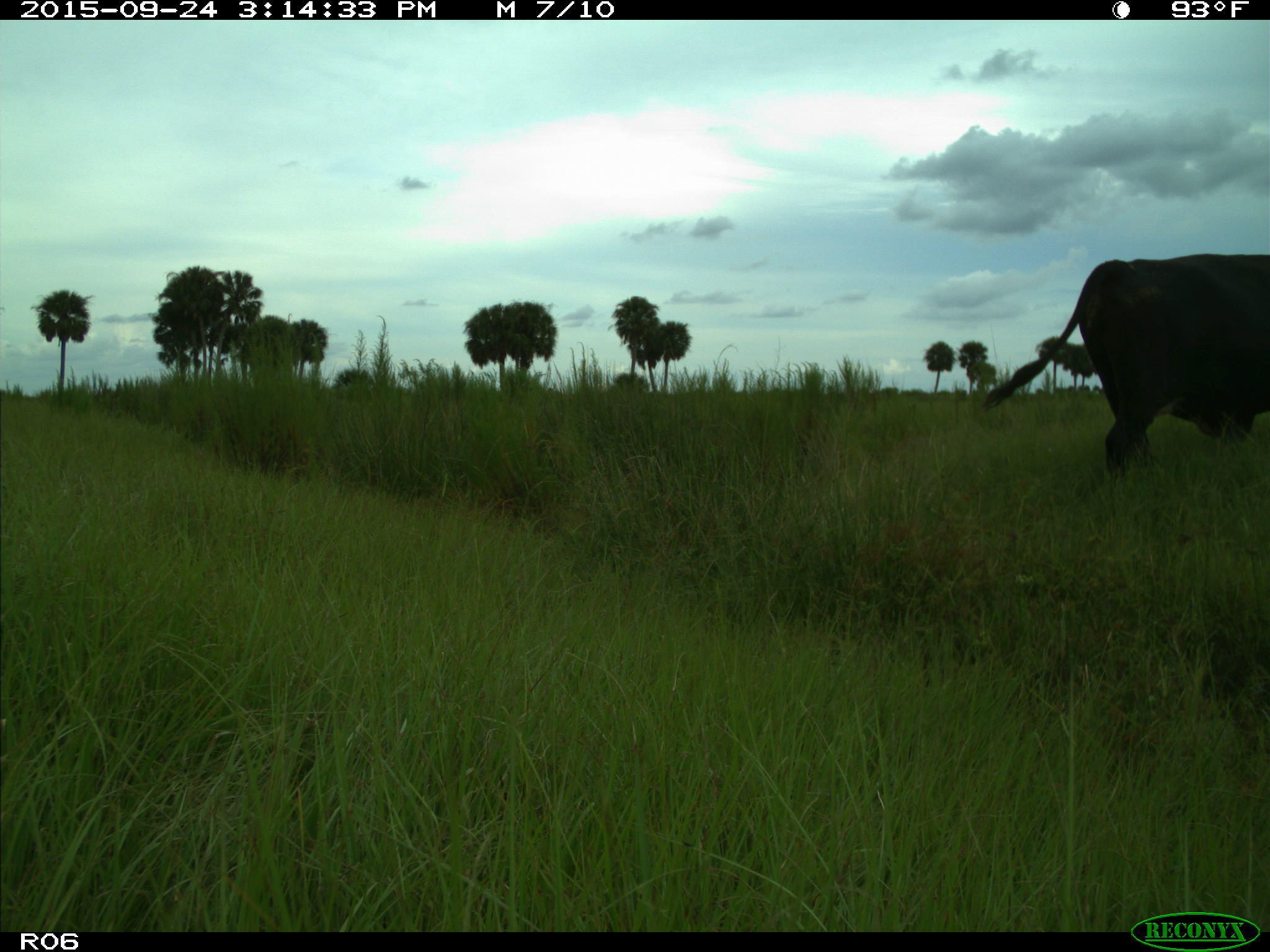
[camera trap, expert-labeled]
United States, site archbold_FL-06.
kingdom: Animalia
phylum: Chordata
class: Mammalia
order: Artiodactyla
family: Bovidae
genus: Bos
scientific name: Bos taurus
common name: domestic cow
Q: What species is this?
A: Bos taurus (domestic cow).